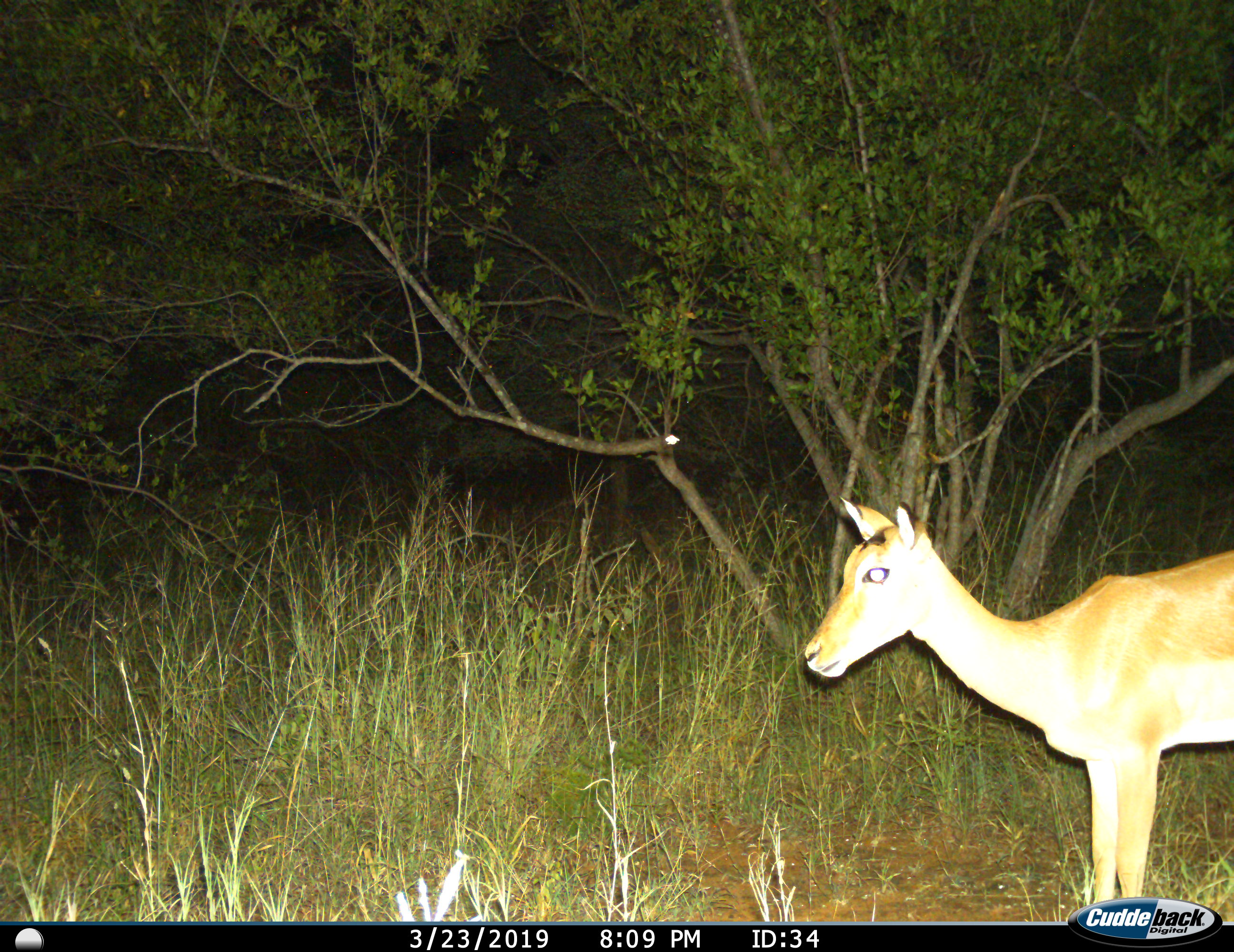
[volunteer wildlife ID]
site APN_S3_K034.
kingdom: Animalia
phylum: Chordata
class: Mammalia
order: Artiodactyla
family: Bovidae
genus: Aepyceros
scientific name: Aepyceros melampus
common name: impala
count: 1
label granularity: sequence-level